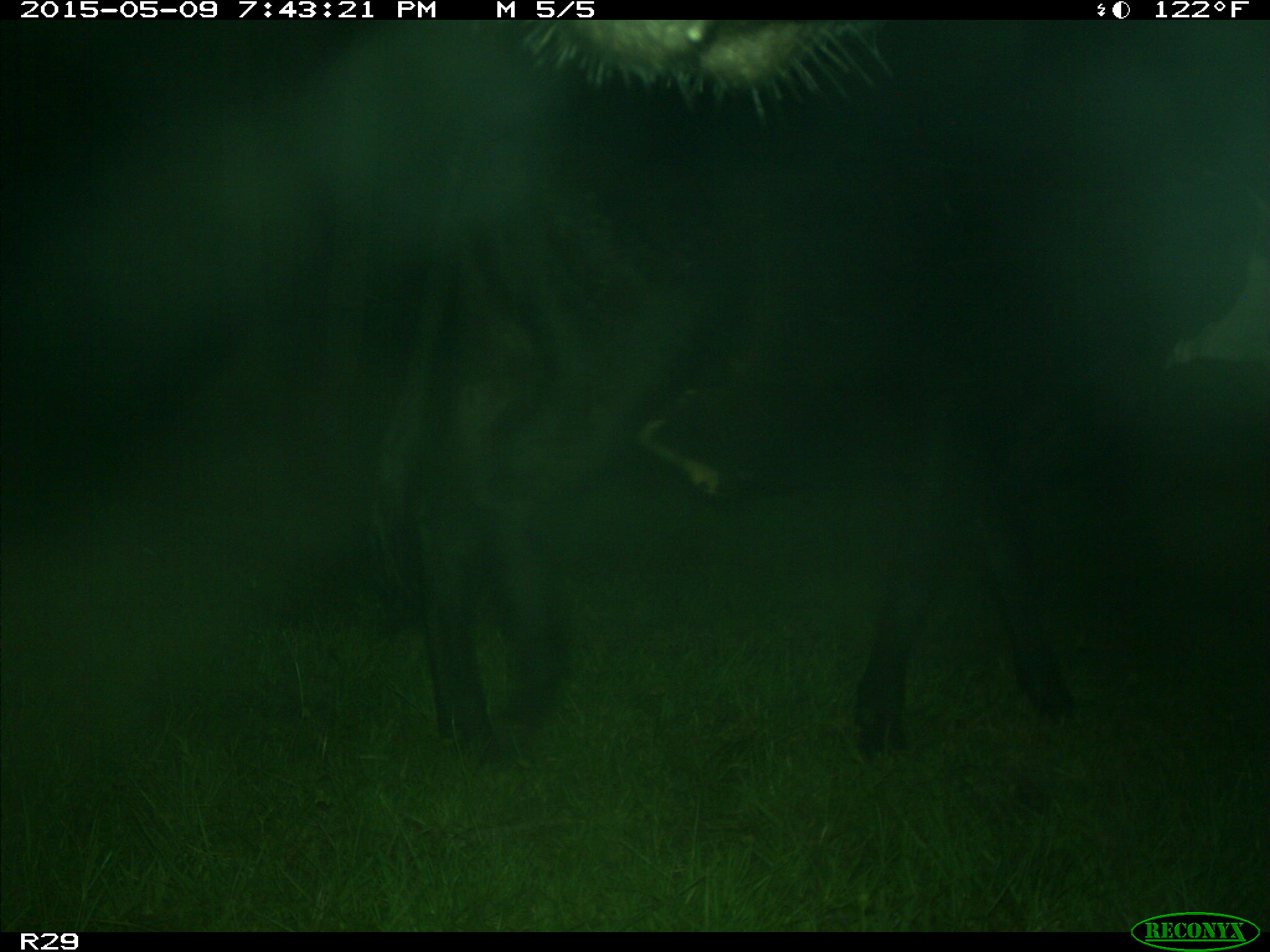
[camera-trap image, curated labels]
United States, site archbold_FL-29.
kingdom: Animalia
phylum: Chordata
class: Mammalia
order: Artiodactyla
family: Bovidae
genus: Bos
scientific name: Bos taurus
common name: domestic cow